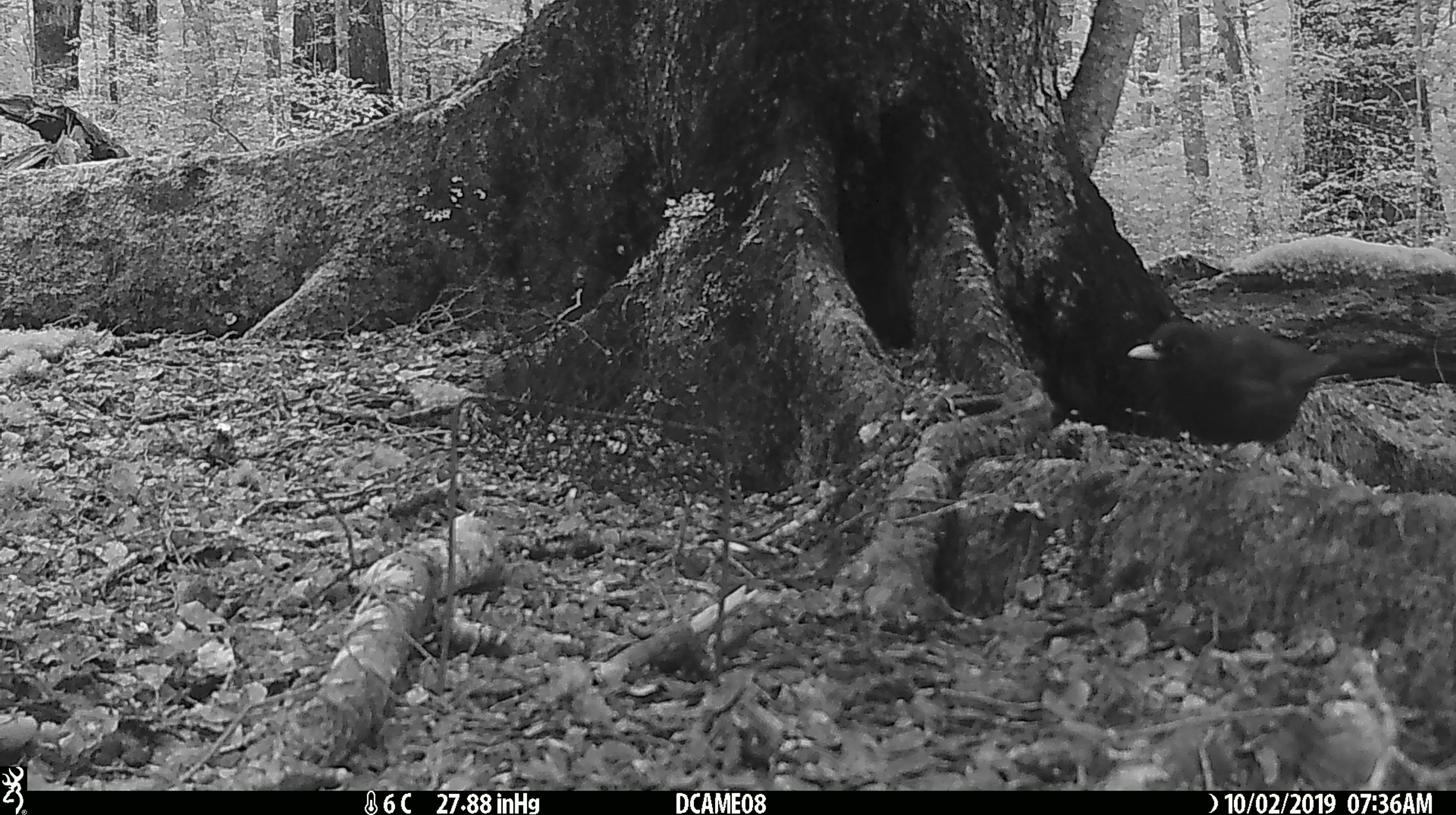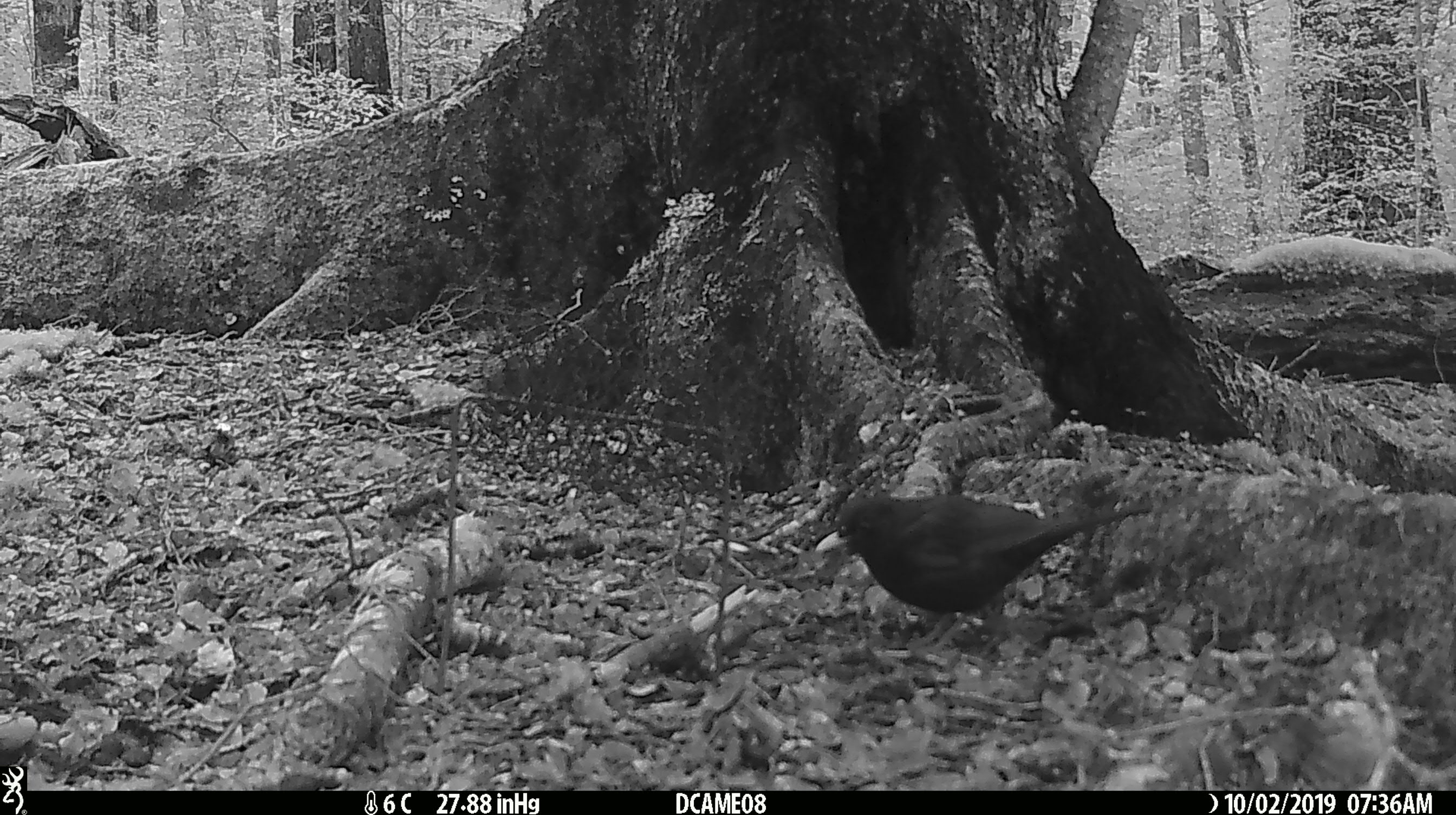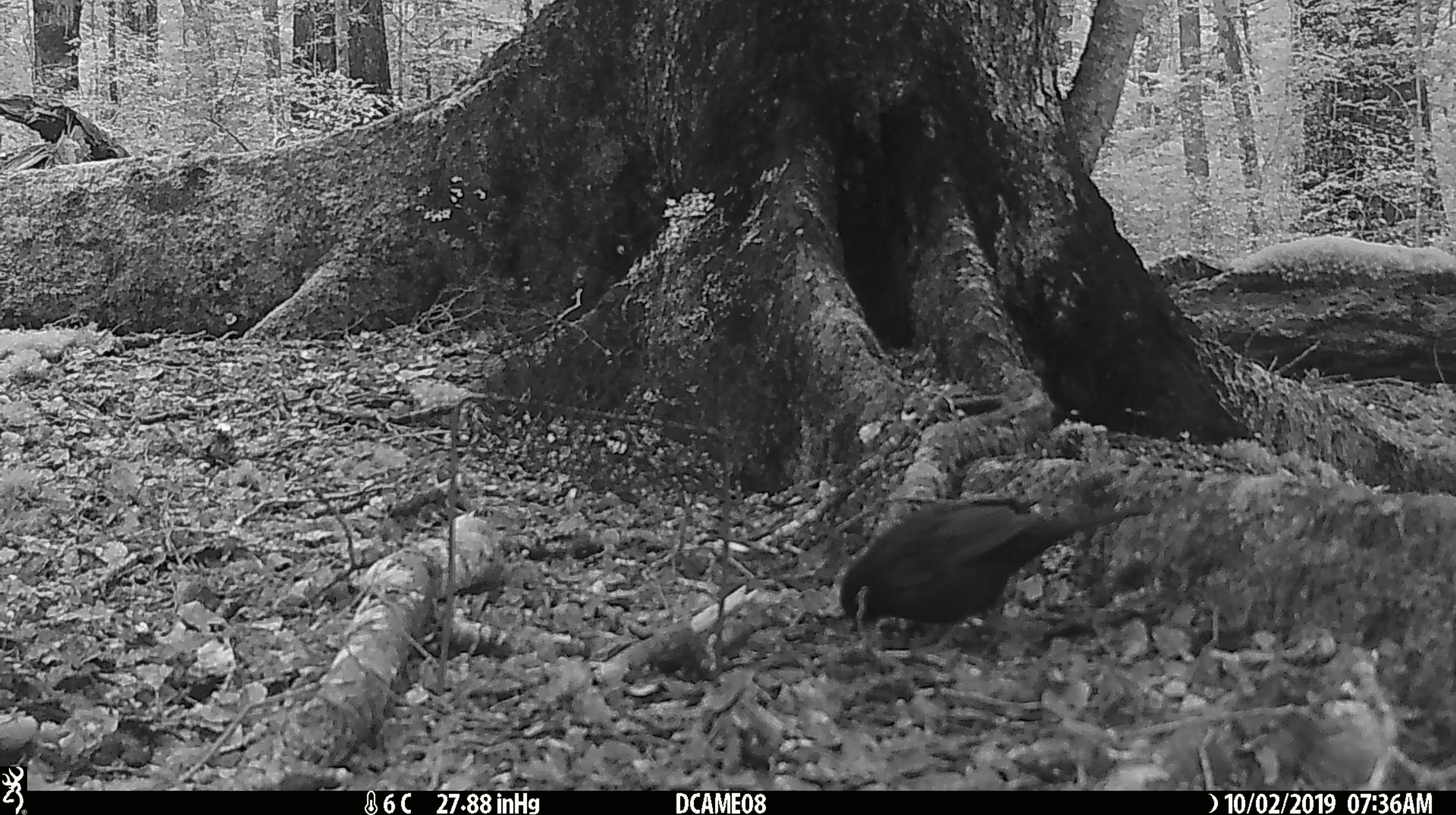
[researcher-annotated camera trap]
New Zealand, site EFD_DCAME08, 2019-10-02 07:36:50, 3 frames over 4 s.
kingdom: Animalia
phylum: Chordata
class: Aves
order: Passeriformes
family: Turdidae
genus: Turdus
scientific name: Turdus merula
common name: eurasian blackbird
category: blackbird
Blackbird (eurasian blackbird) (Turdus merula).